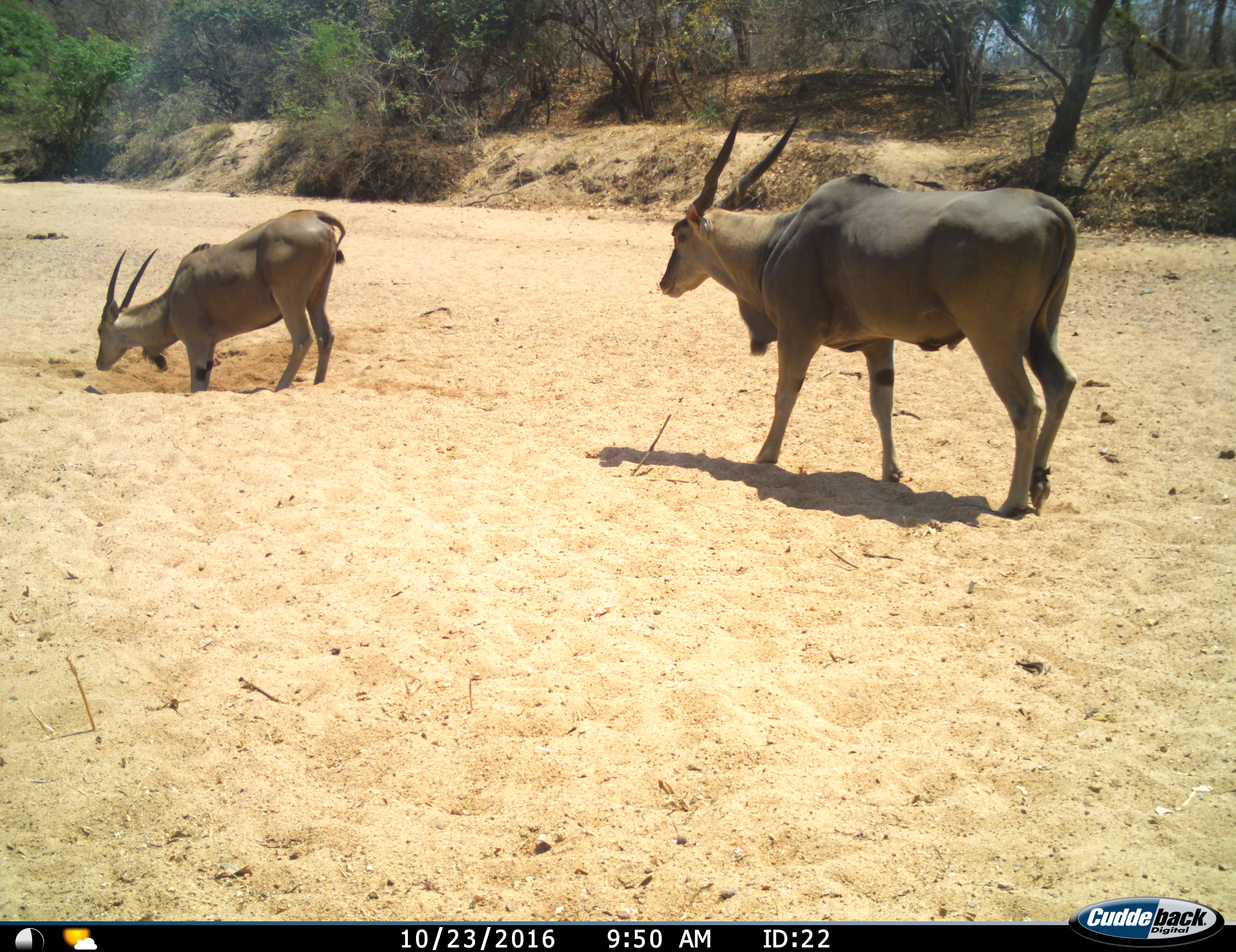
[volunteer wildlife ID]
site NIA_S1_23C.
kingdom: Animalia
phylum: Chordata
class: Mammalia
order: Artiodactyla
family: Bovidae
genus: Tragelaphus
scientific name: Tragelaphus oryx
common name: eland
Eland (Tragelaphus oryx), count 2. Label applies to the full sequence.